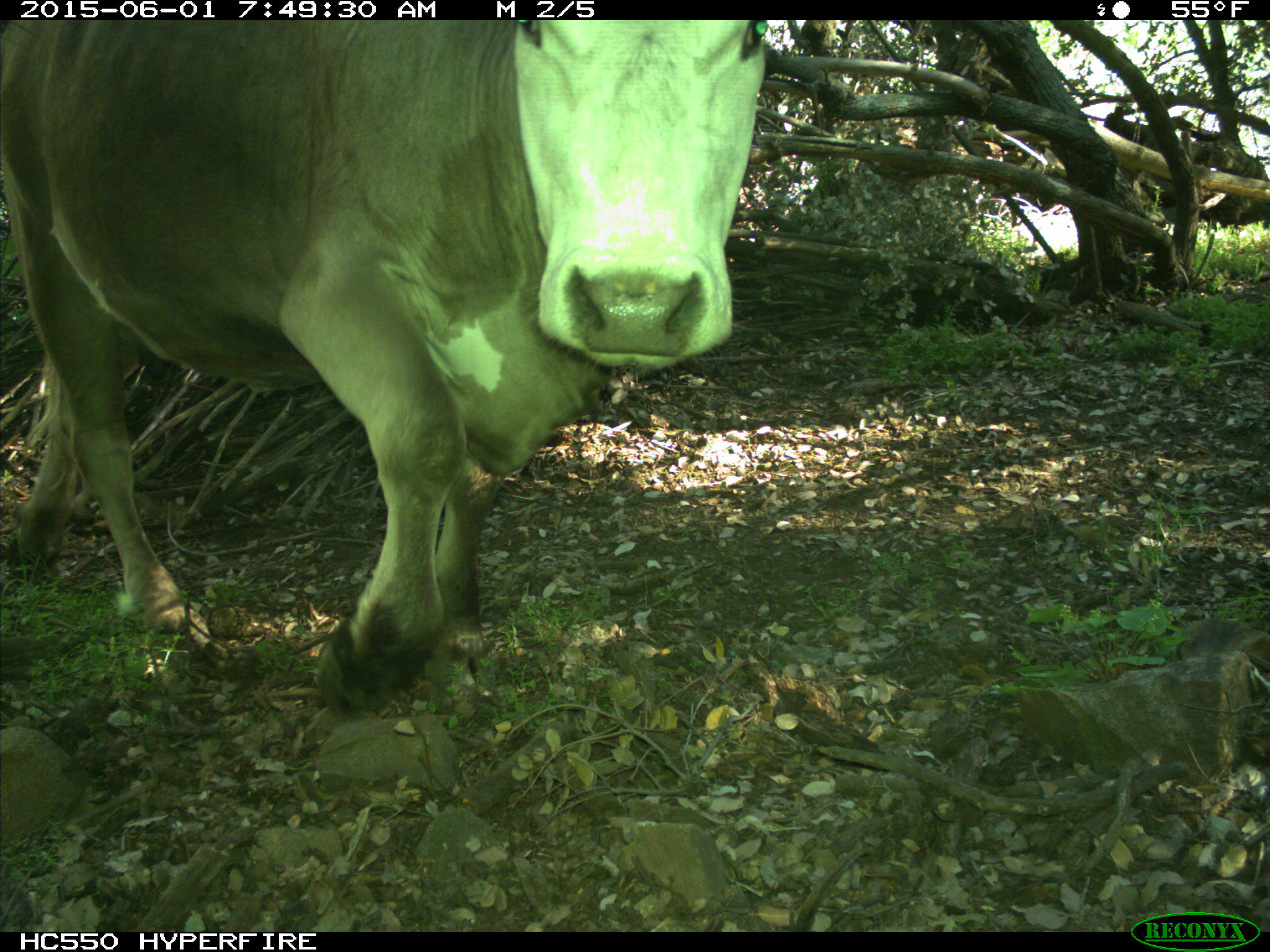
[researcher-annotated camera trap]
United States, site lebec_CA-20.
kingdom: Animalia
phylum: Chordata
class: Mammalia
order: Artiodactyla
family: Bovidae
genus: Bos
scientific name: Bos taurus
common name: domestic cow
Bos taurus (domestic cow).